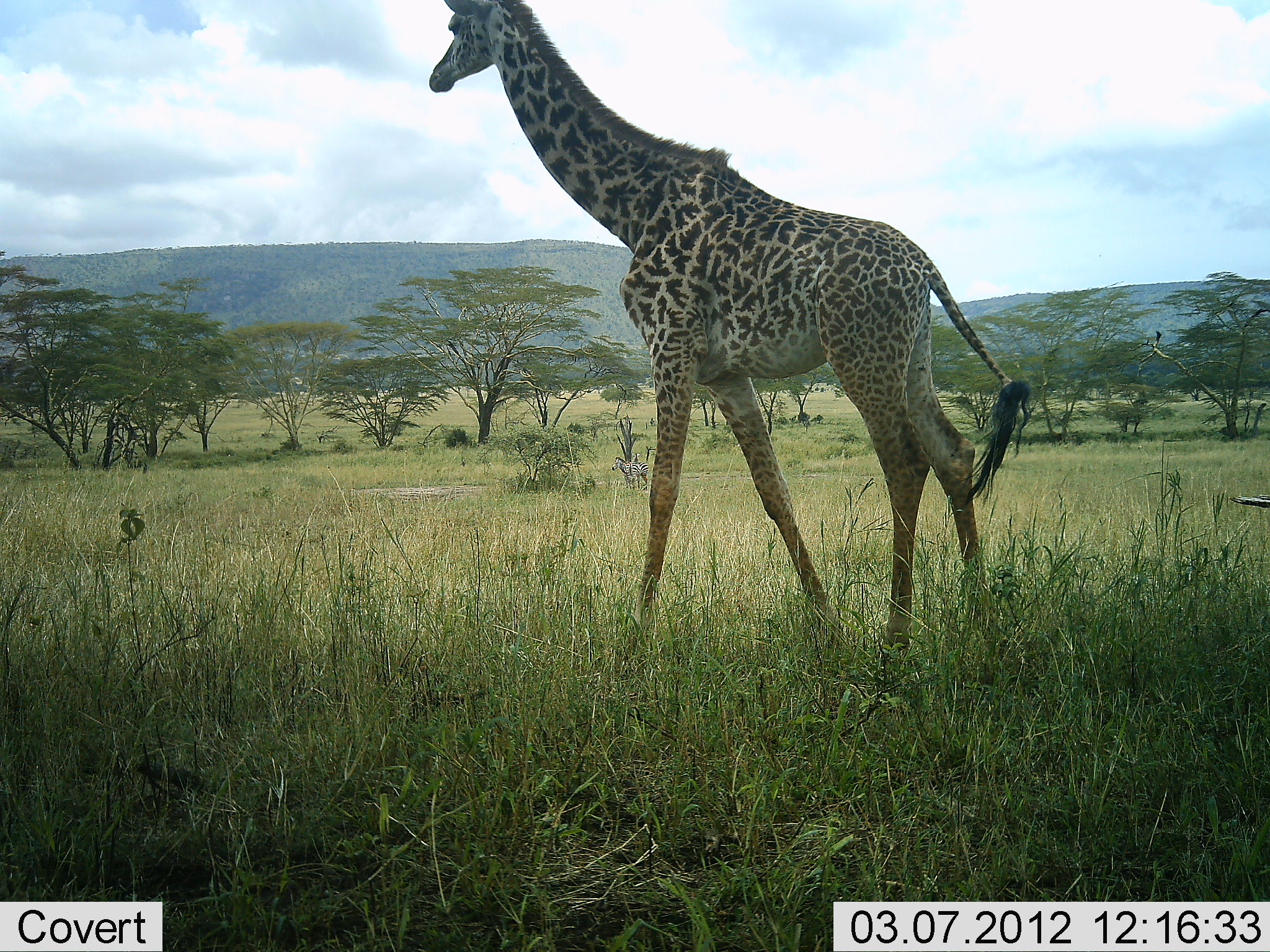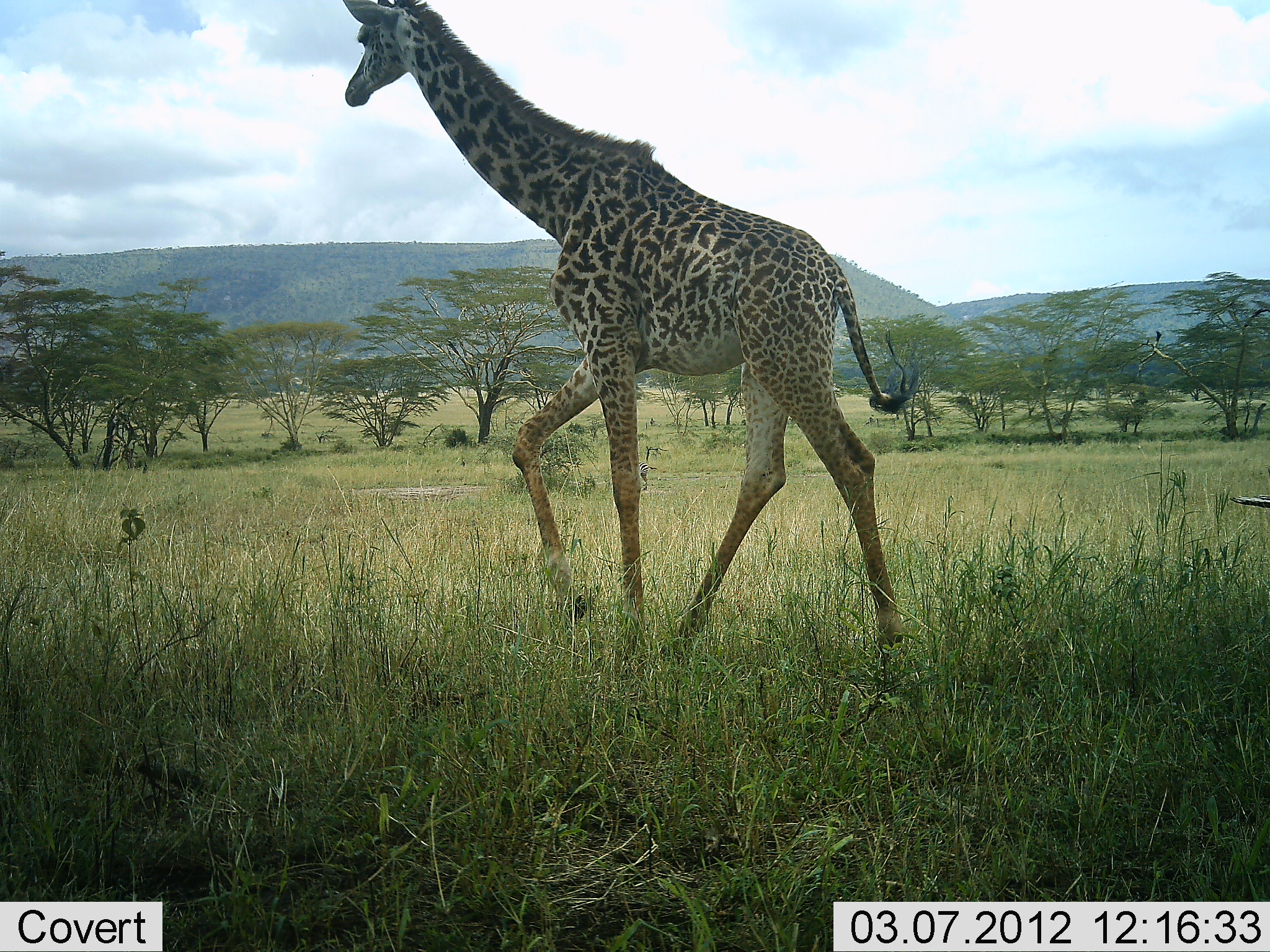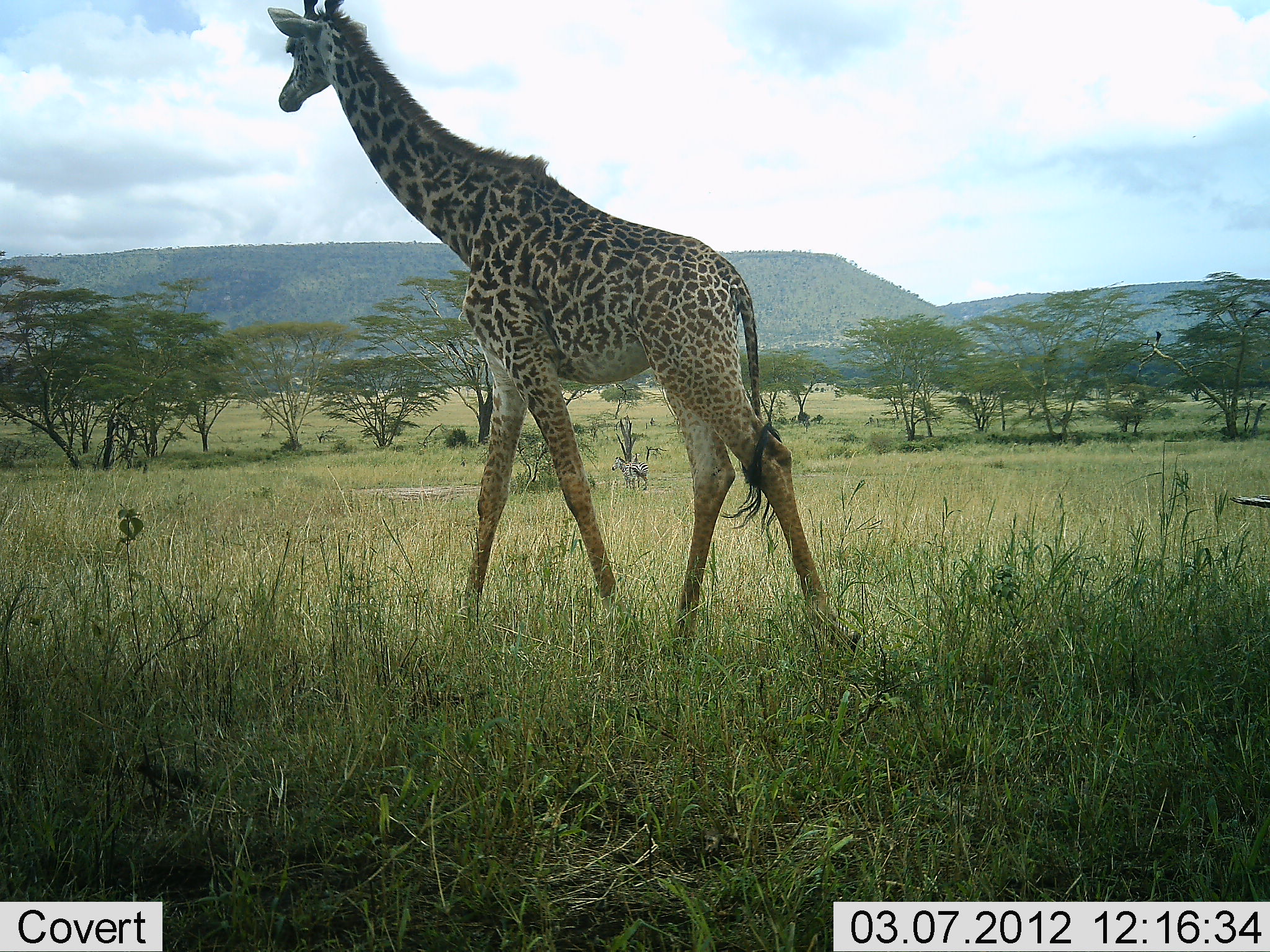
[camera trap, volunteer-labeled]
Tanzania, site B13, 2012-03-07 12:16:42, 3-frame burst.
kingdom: Animalia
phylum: Chordata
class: Mammalia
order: Artiodactyla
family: Giraffidae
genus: Giraffa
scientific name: Giraffa camelopardalis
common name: giraffe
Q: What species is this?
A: Giraffe (Giraffa camelopardalis).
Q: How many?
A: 1.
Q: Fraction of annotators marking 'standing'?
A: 4%.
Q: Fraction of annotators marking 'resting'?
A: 0%.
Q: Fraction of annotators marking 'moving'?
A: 96%.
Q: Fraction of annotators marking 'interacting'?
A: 0%.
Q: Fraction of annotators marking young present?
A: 7%.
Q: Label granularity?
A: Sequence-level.